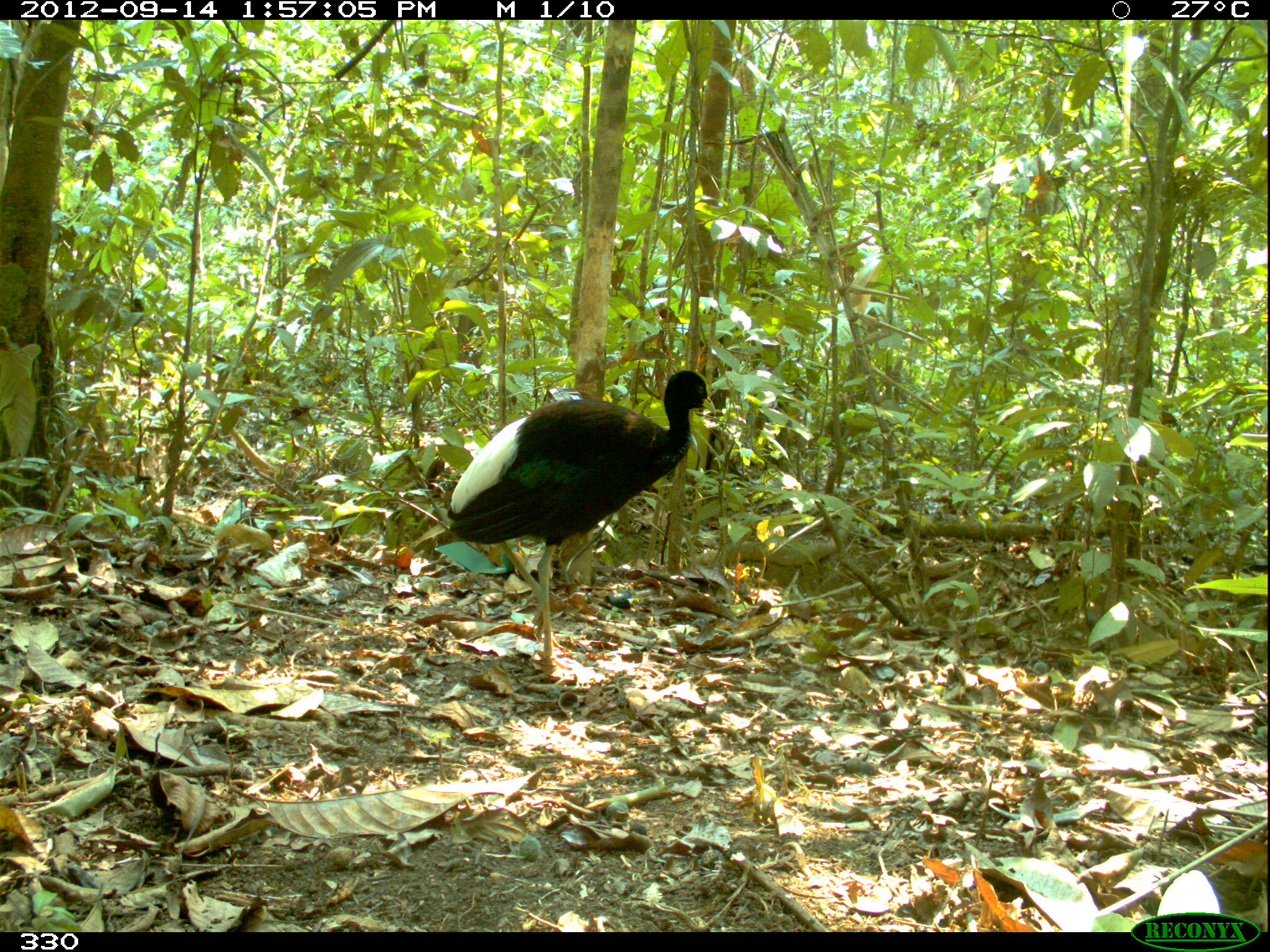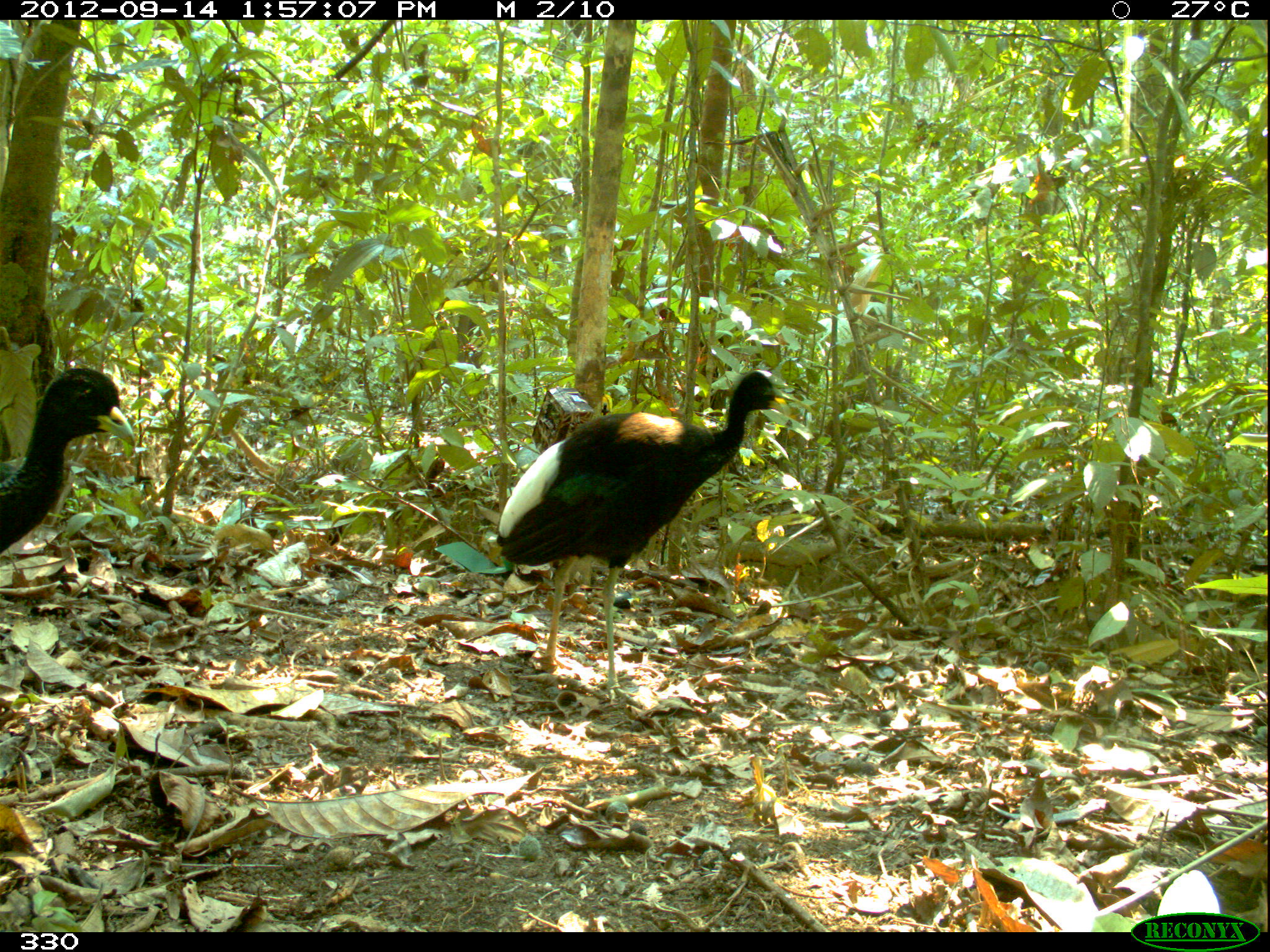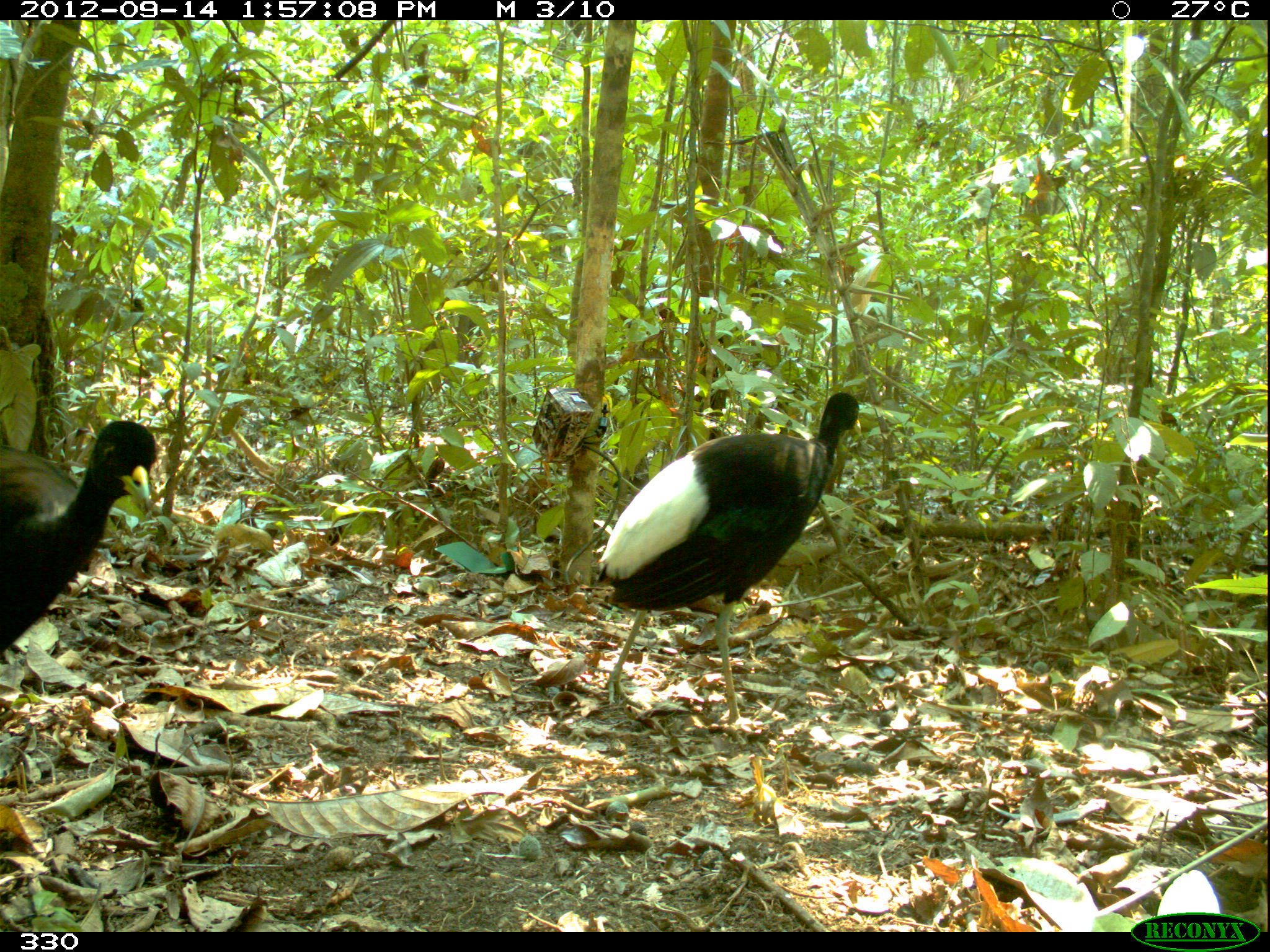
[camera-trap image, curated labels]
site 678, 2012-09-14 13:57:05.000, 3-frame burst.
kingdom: Animalia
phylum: Chordata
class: Aves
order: Gruiformes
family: Psophiidae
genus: Psophia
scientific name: Psophia leucoptera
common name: pale-winged trumpeter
Psophia leucoptera (pale-winged trumpeter).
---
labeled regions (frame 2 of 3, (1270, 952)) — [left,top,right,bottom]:
psophia leucoptera: [495,371,787,703]; [0,365,135,551]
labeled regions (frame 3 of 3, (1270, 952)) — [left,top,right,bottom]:
psophia leucoptera: [592,388,862,727]; [0,417,157,654]